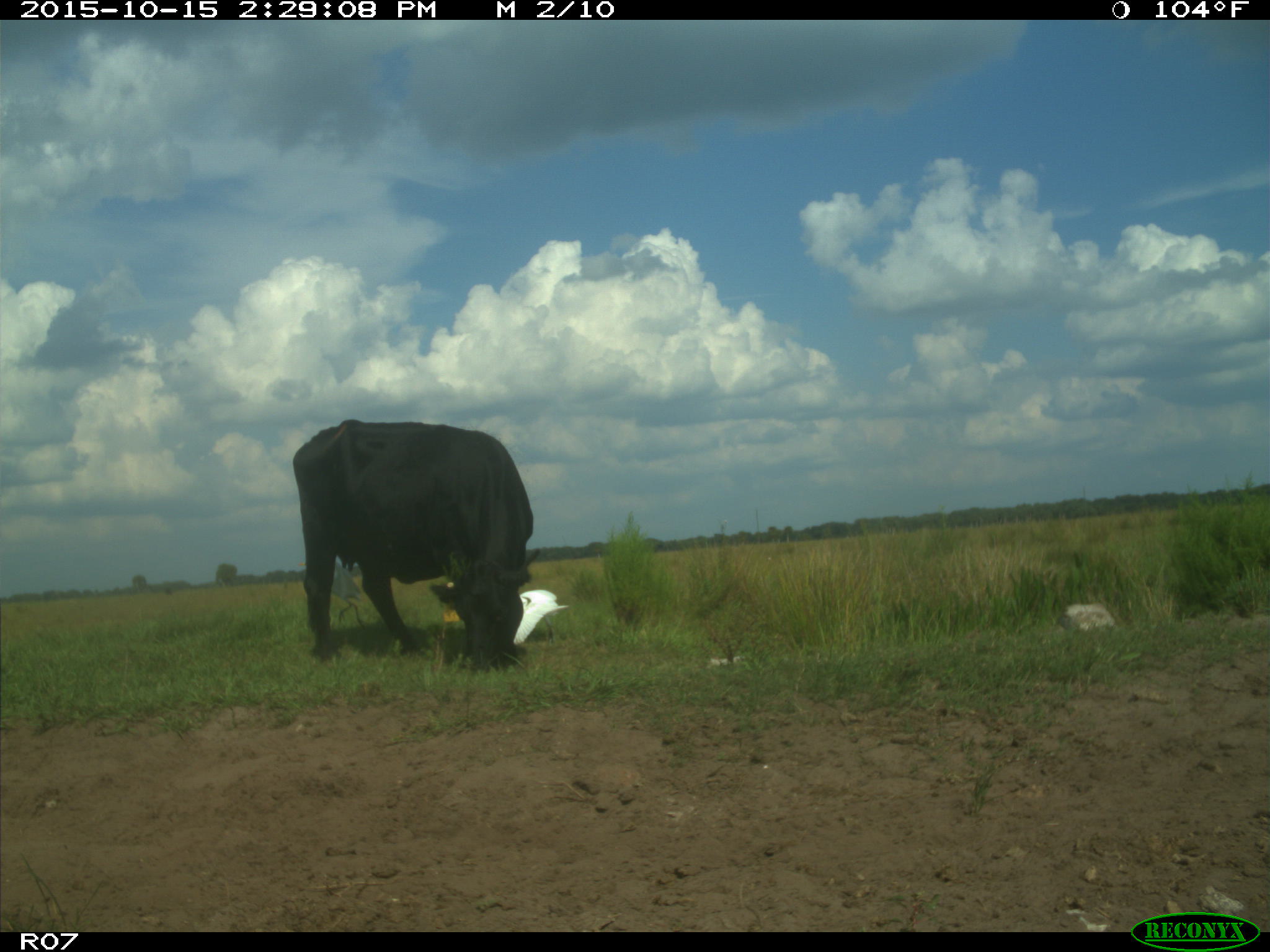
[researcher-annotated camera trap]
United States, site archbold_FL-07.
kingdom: Animalia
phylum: Chordata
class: Mammalia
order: Artiodactyla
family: Bovidae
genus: Bos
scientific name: Bos taurus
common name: domestic cow